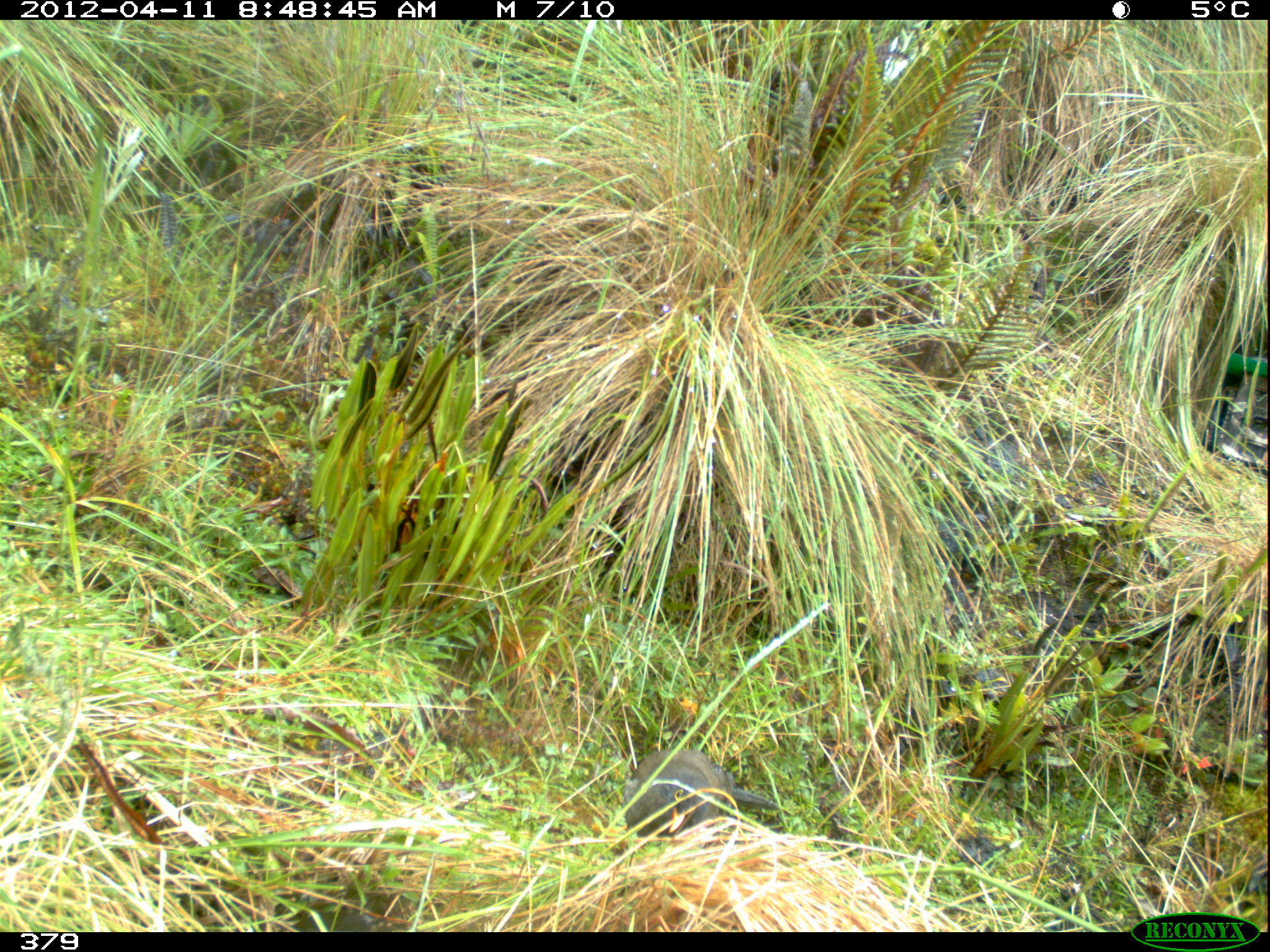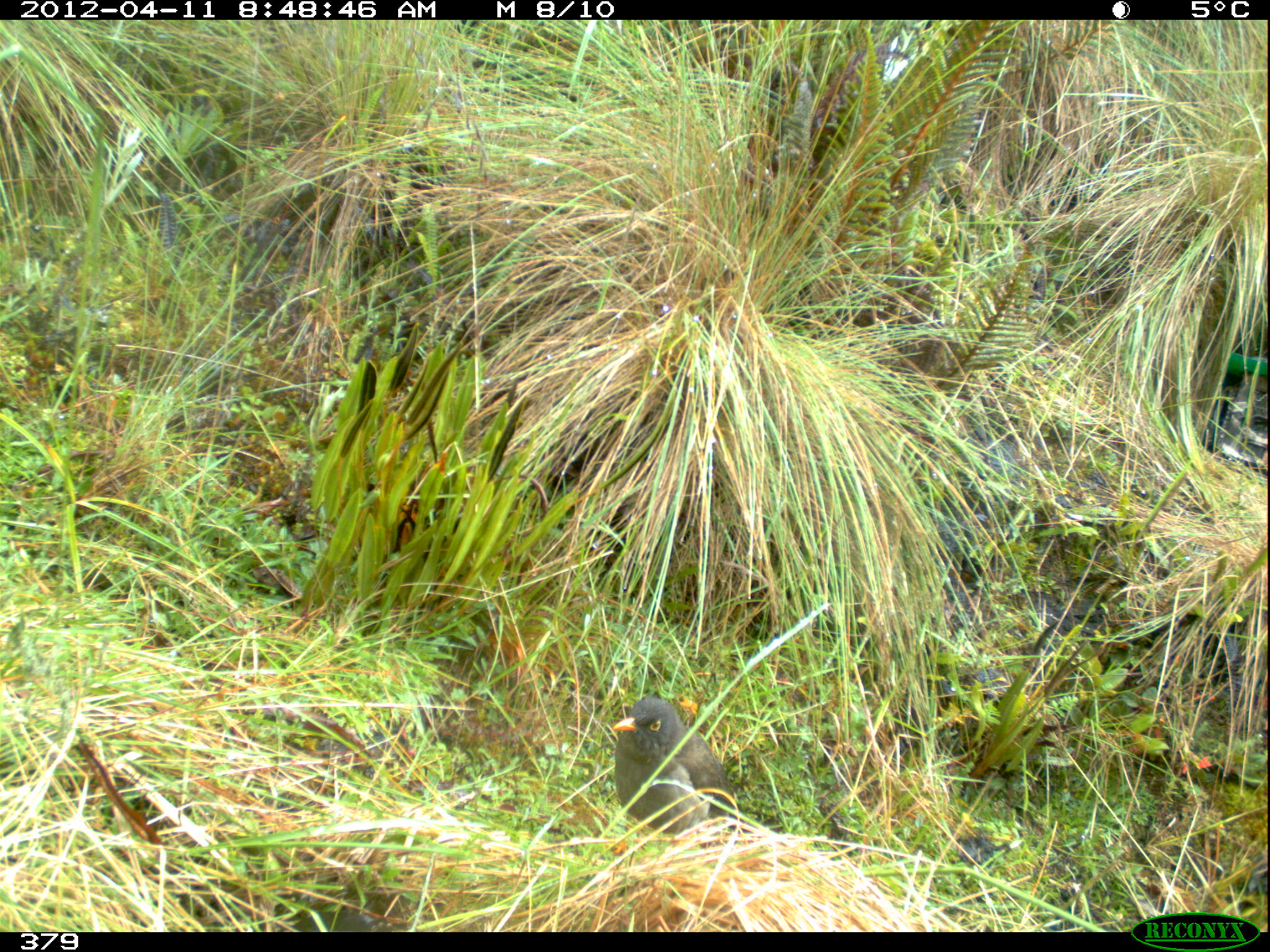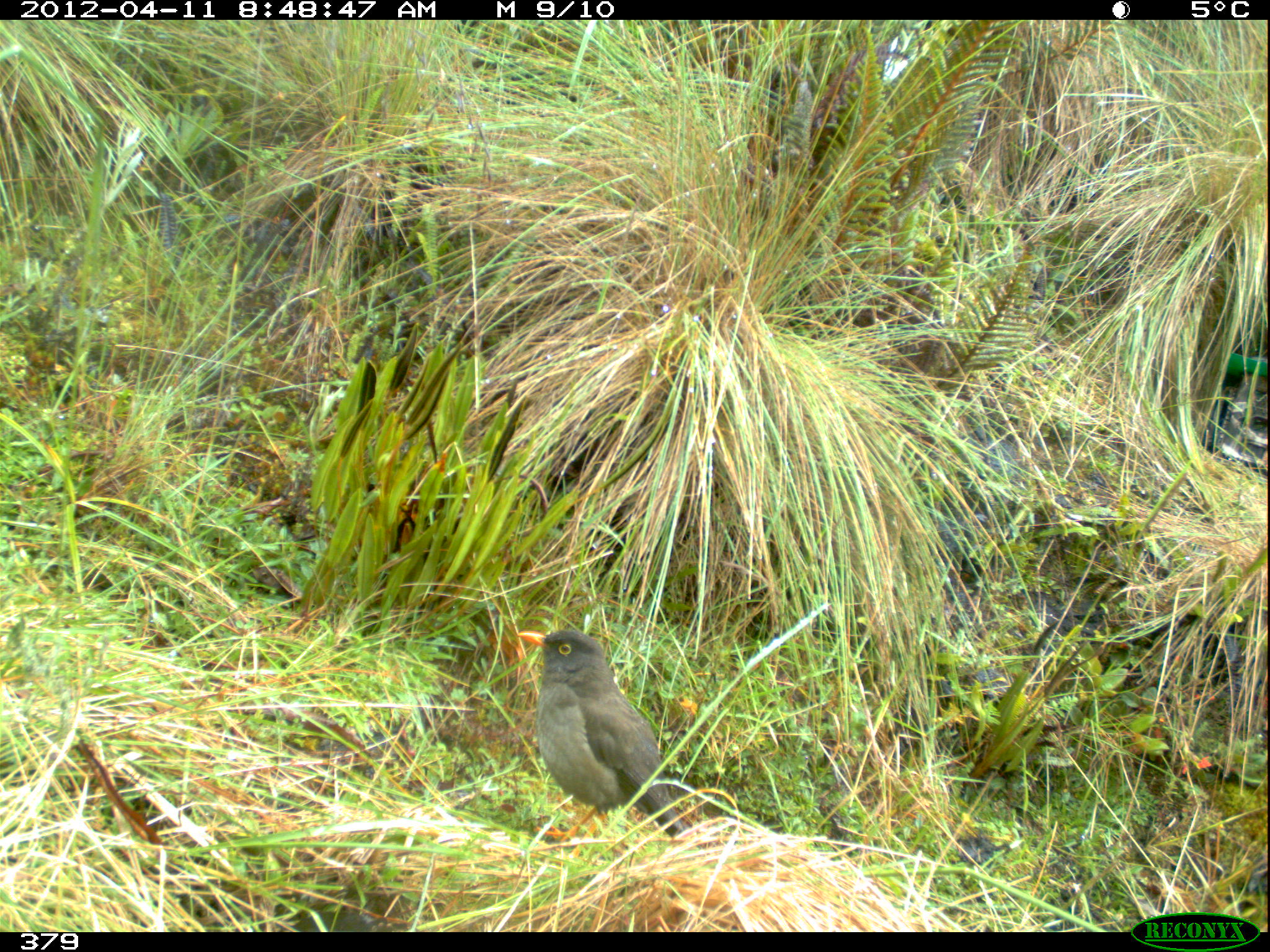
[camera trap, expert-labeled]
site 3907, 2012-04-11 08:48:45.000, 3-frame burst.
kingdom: Animalia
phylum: Chordata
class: Aves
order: Passeriformes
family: Turdidae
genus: Turdus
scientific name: Turdus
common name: true thrushes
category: turdus sp